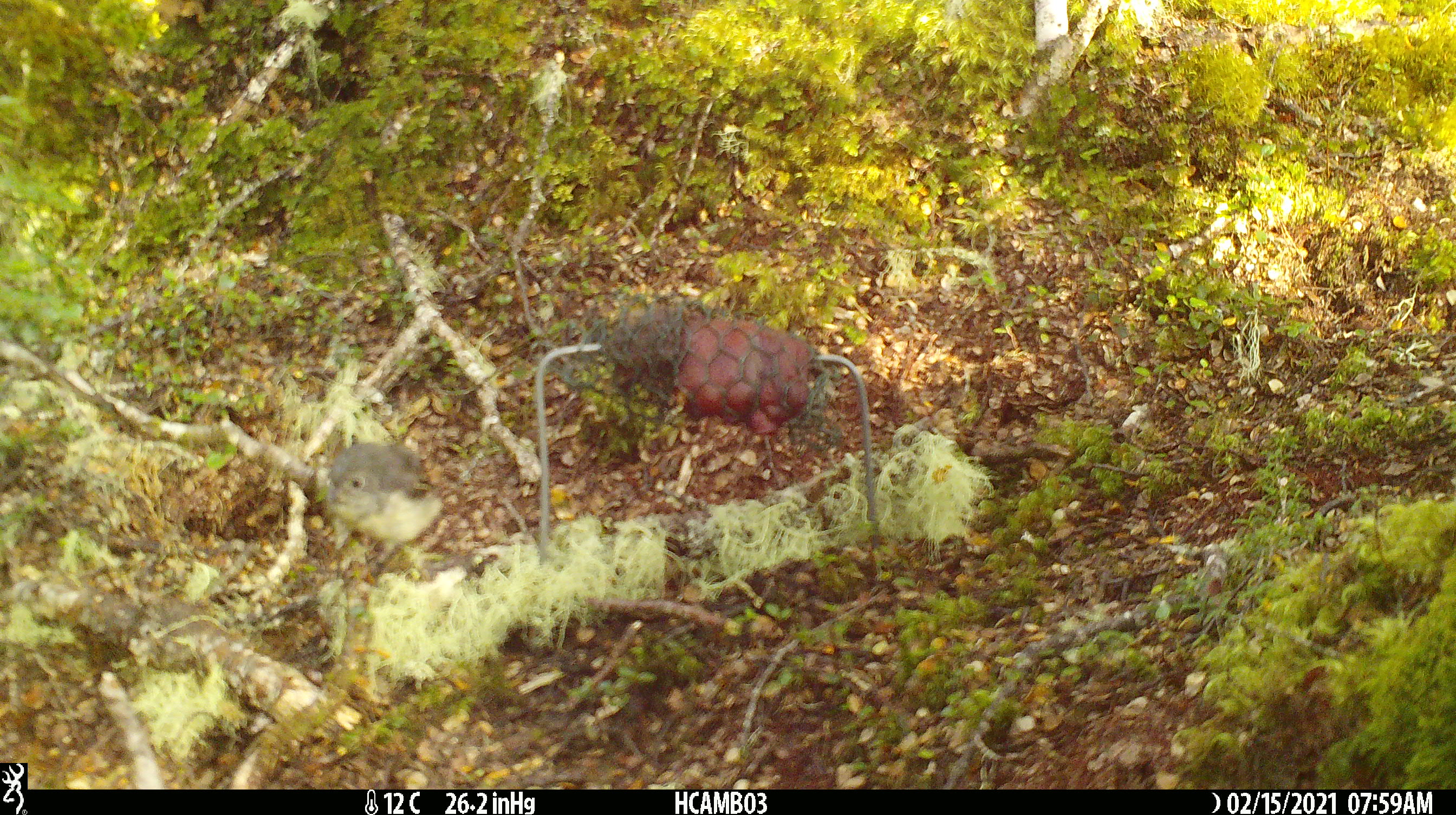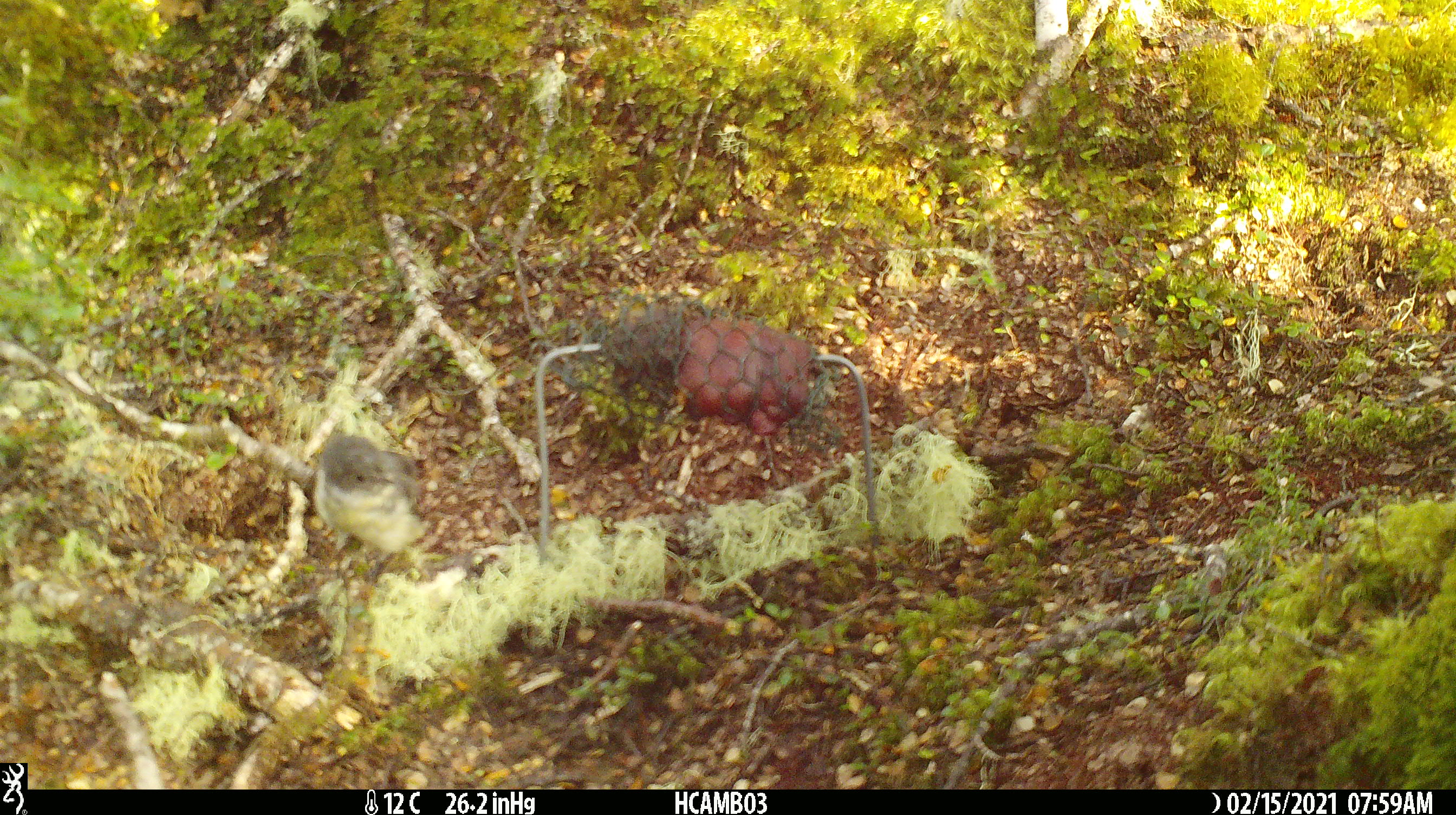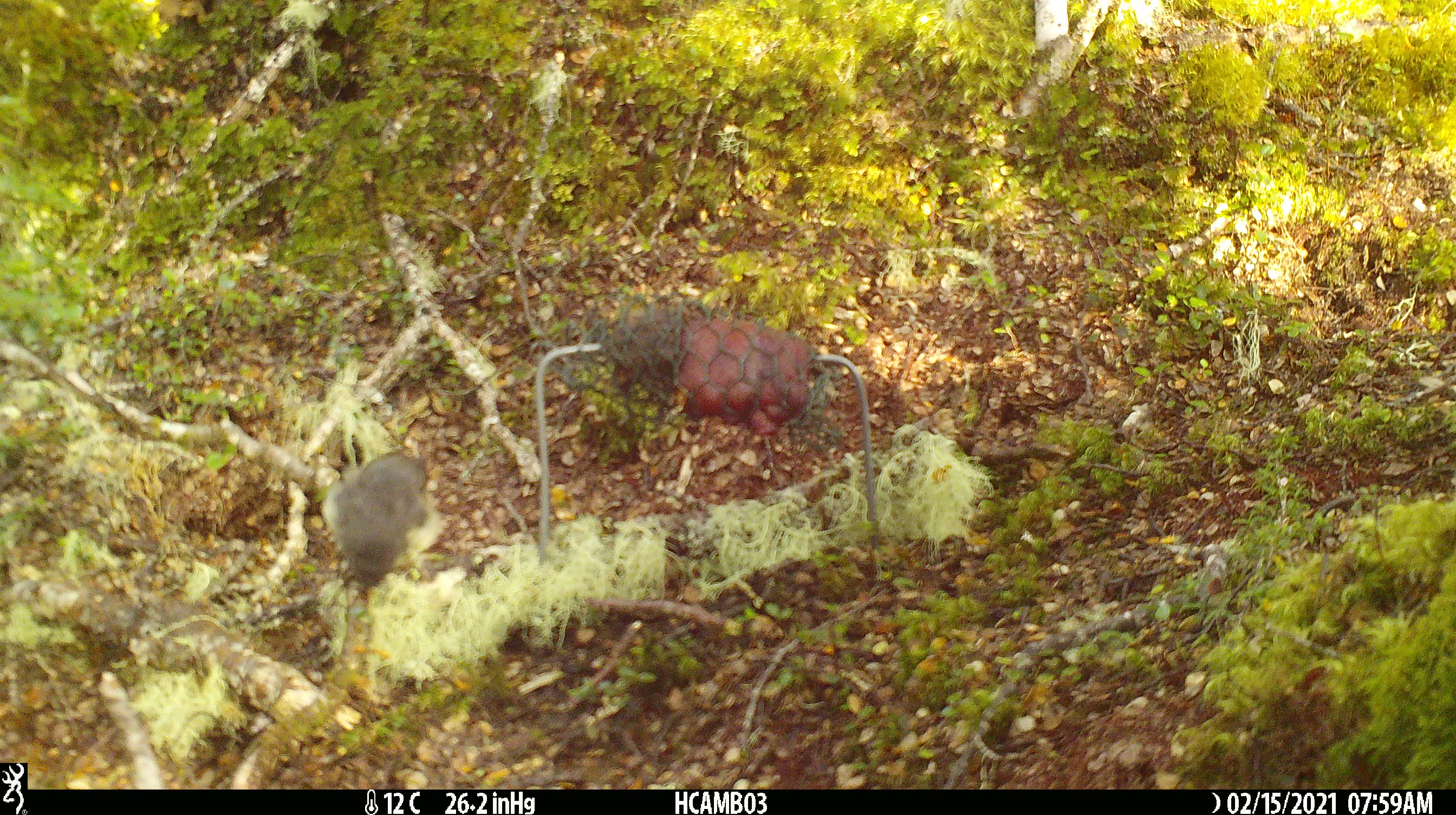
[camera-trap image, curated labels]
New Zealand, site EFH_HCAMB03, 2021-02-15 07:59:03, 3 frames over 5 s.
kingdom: Animalia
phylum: Chordata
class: Aves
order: Passeriformes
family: Petroicidae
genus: Petroica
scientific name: Petroica macrocephala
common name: tomtit